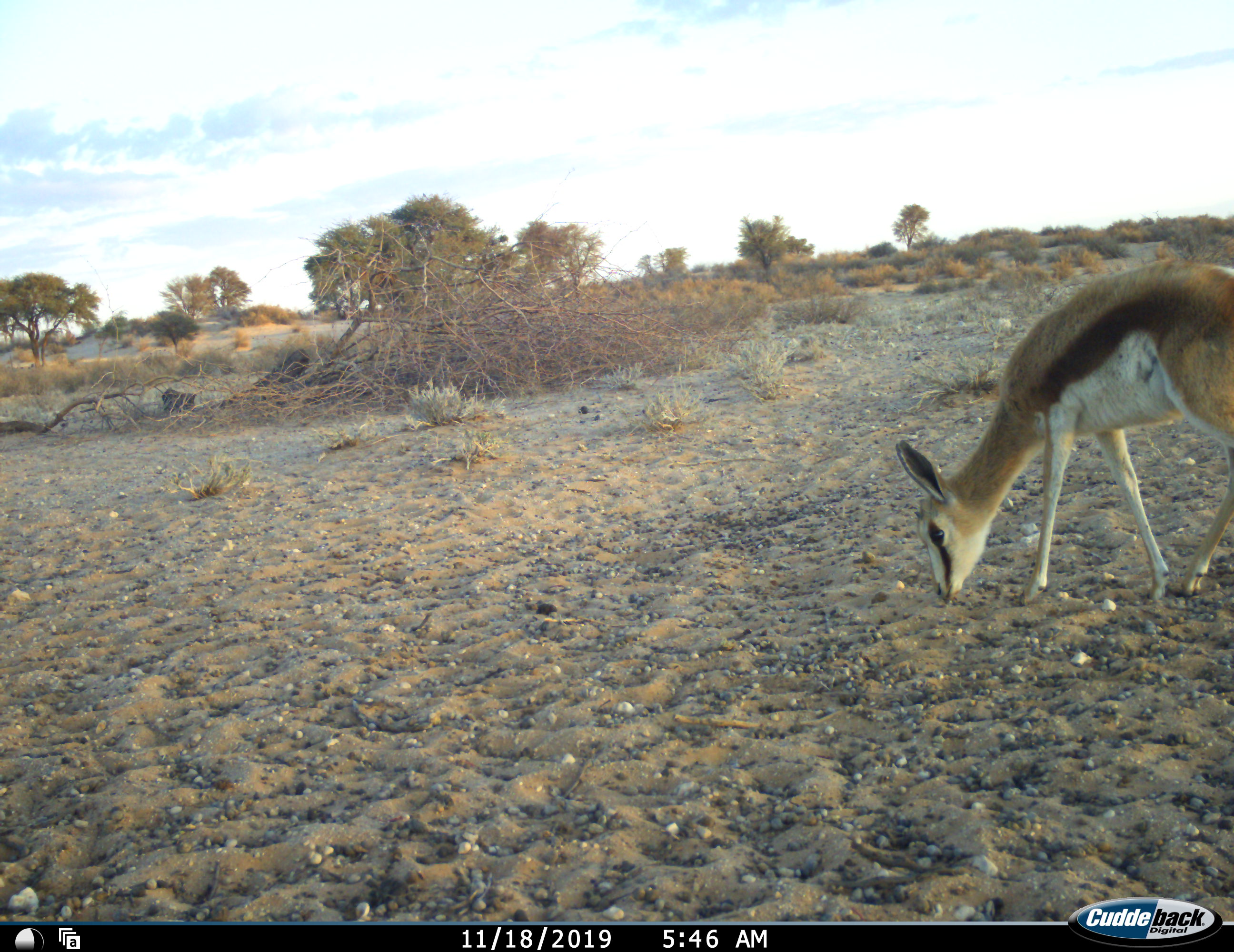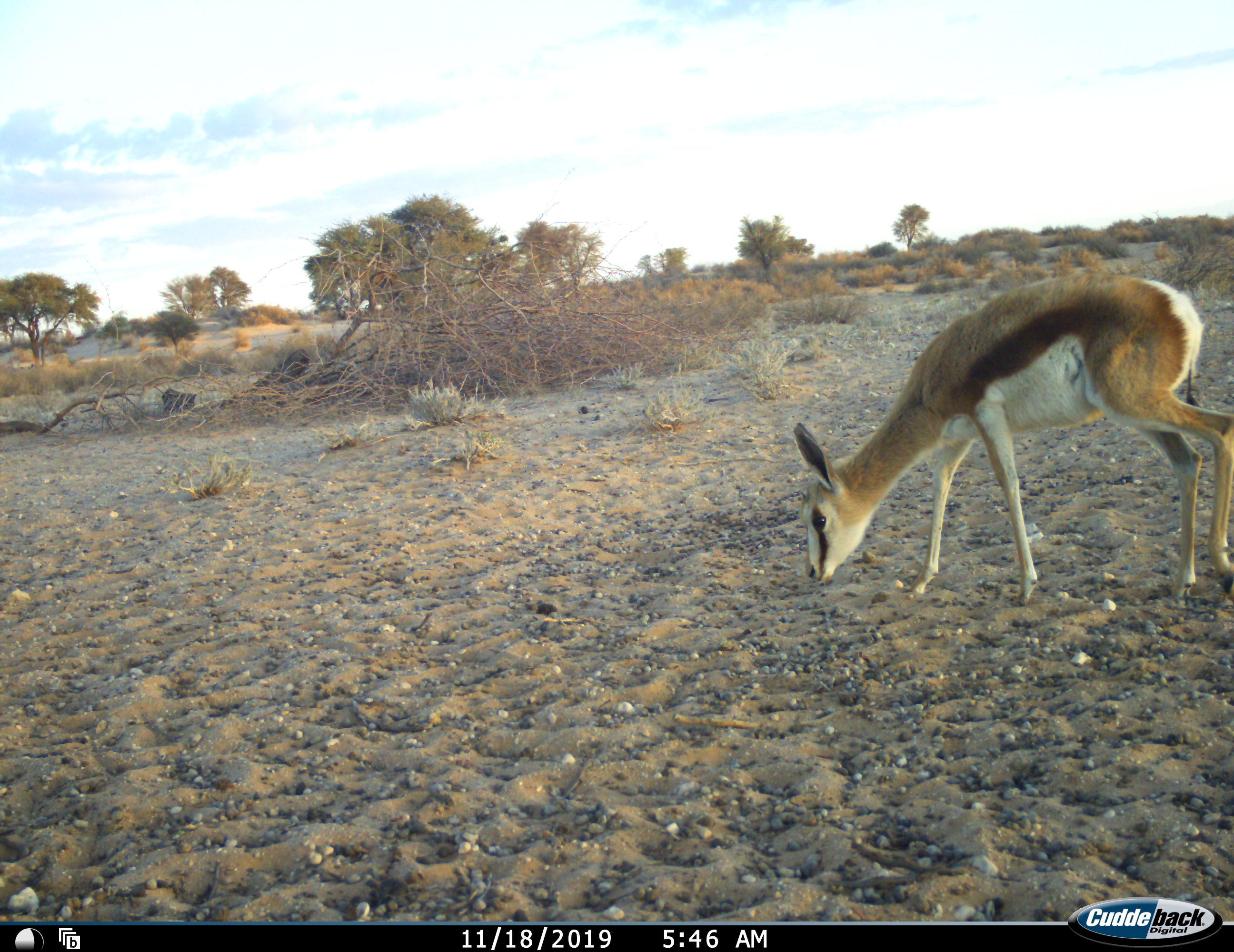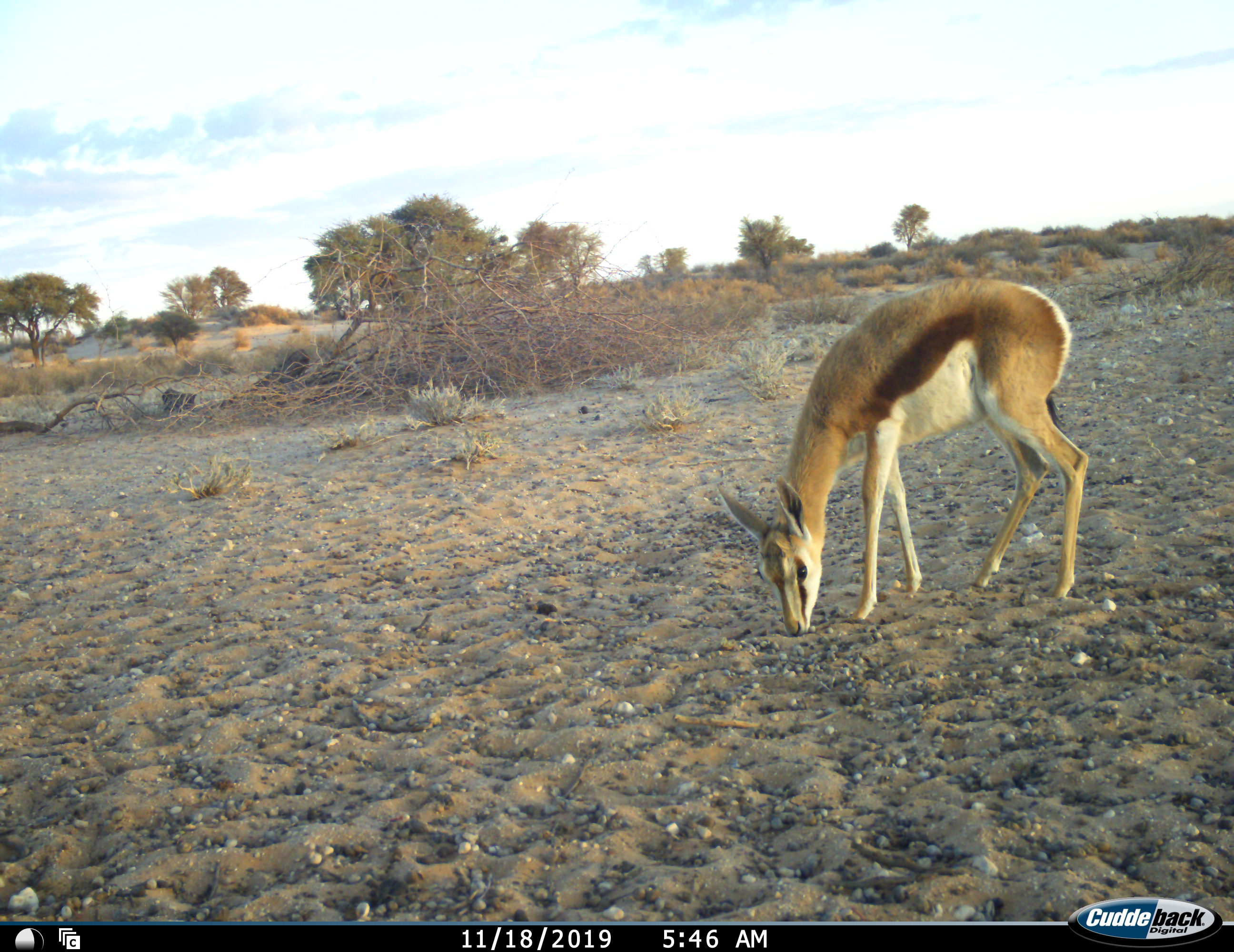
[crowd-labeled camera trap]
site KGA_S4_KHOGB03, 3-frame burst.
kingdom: Animalia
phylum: Chordata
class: Mammalia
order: Artiodactyla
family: Bovidae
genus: Antidorcas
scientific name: Antidorcas marsupialis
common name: springbok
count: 1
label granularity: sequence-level